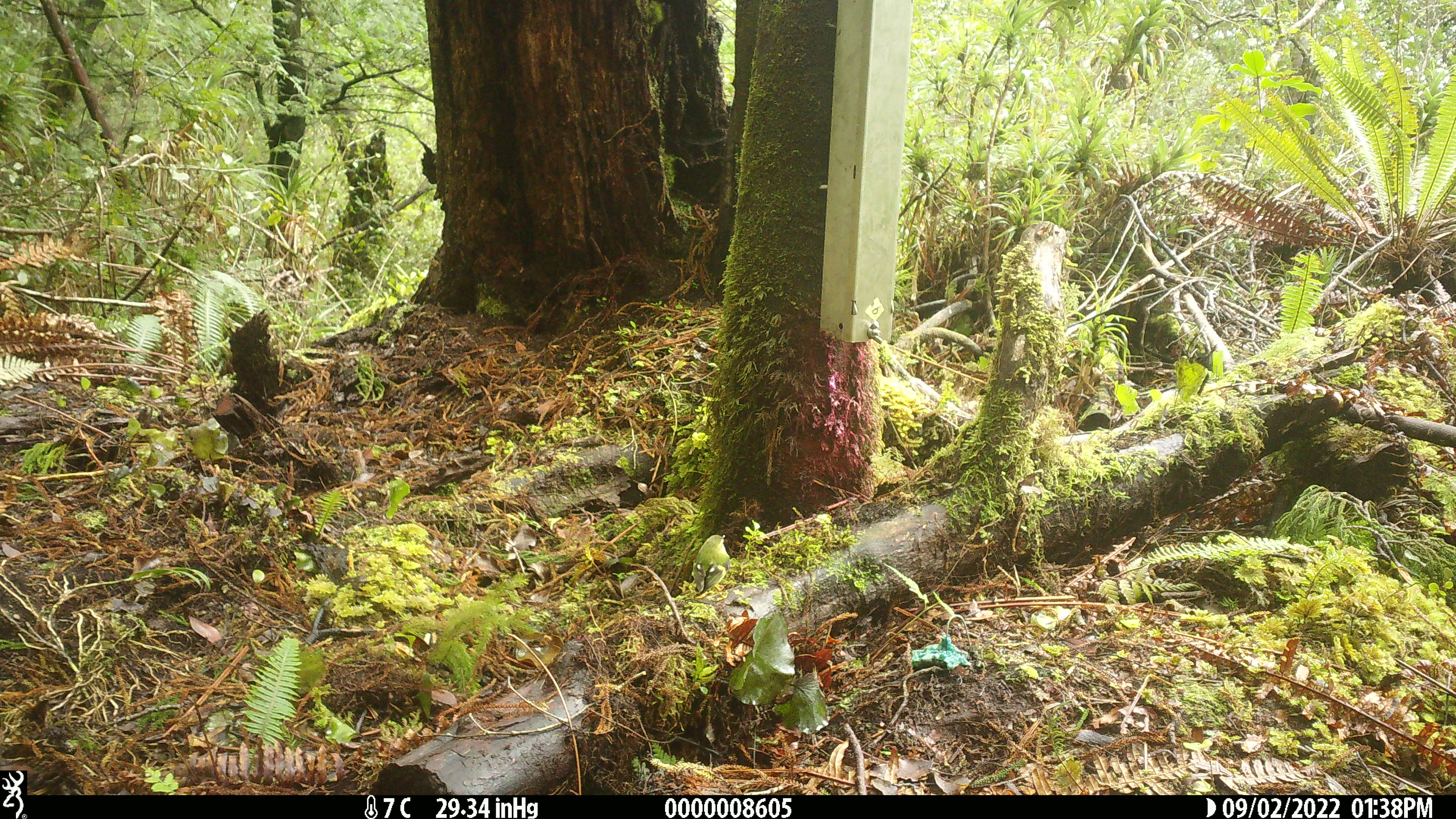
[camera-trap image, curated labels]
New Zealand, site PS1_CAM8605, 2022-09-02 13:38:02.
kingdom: Animalia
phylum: Chordata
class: Aves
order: Passeriformes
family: Acanthisittidae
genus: Acanthisitta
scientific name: Acanthisitta chloris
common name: rifleman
Rifleman (Acanthisitta chloris).